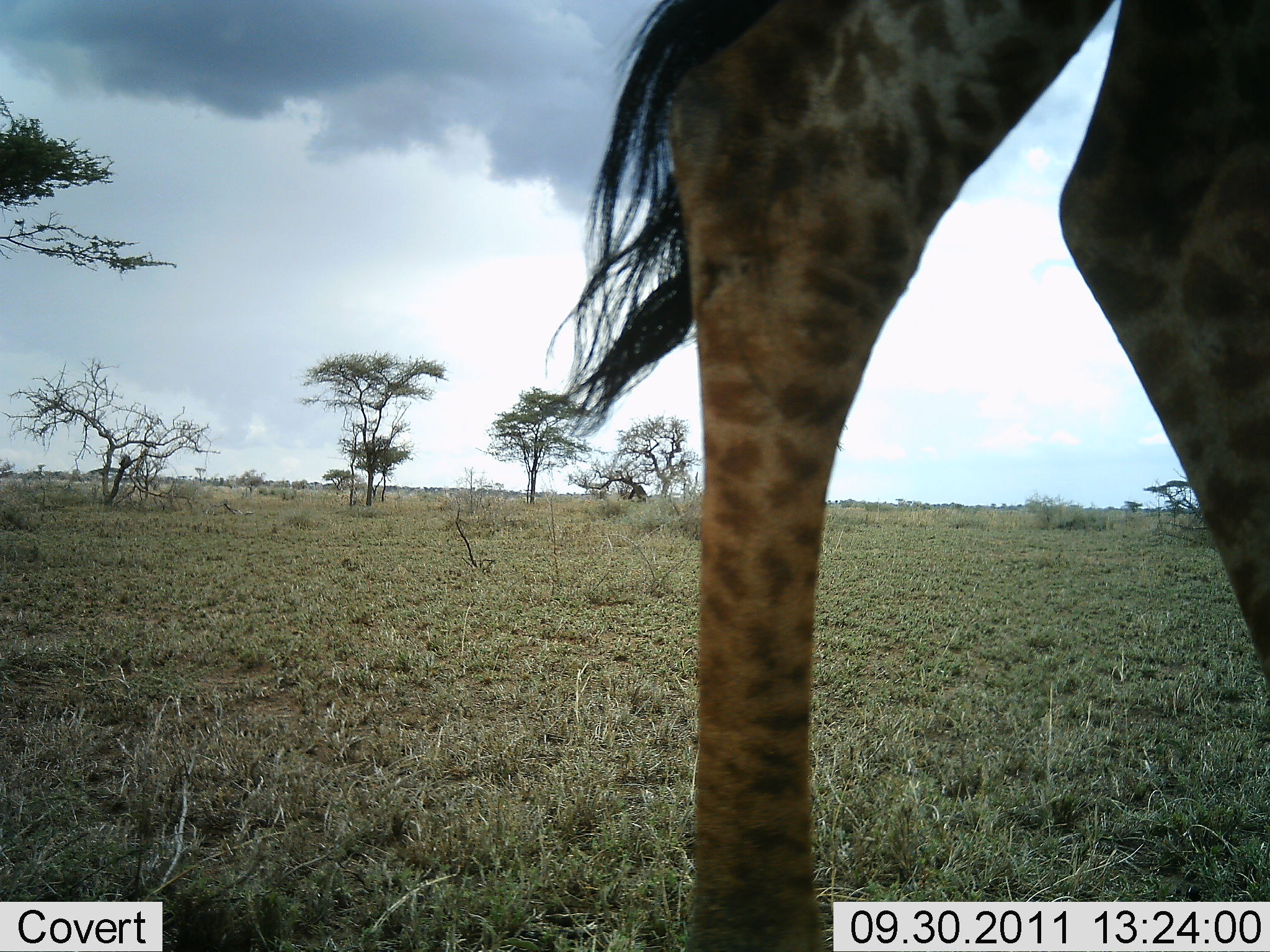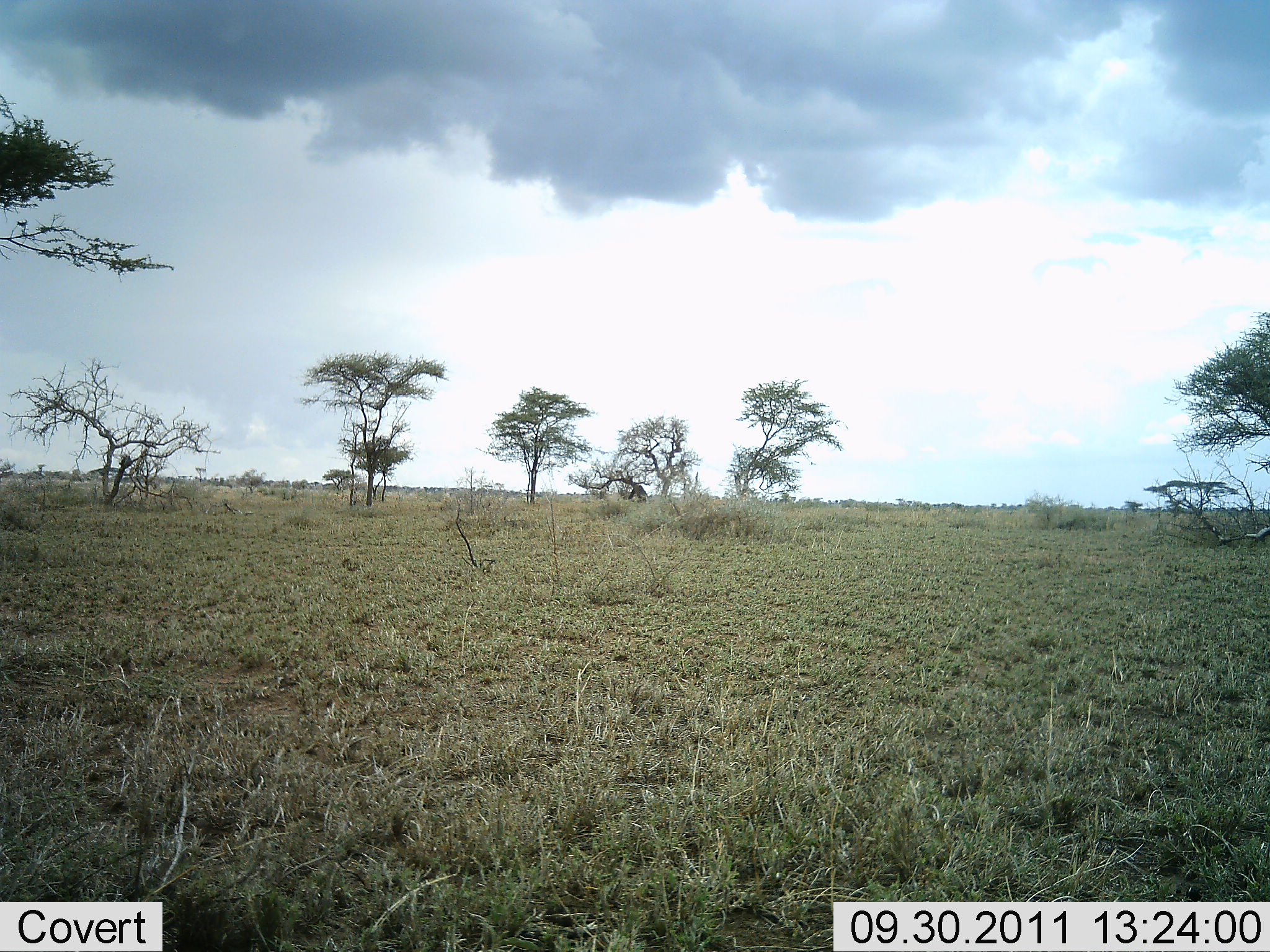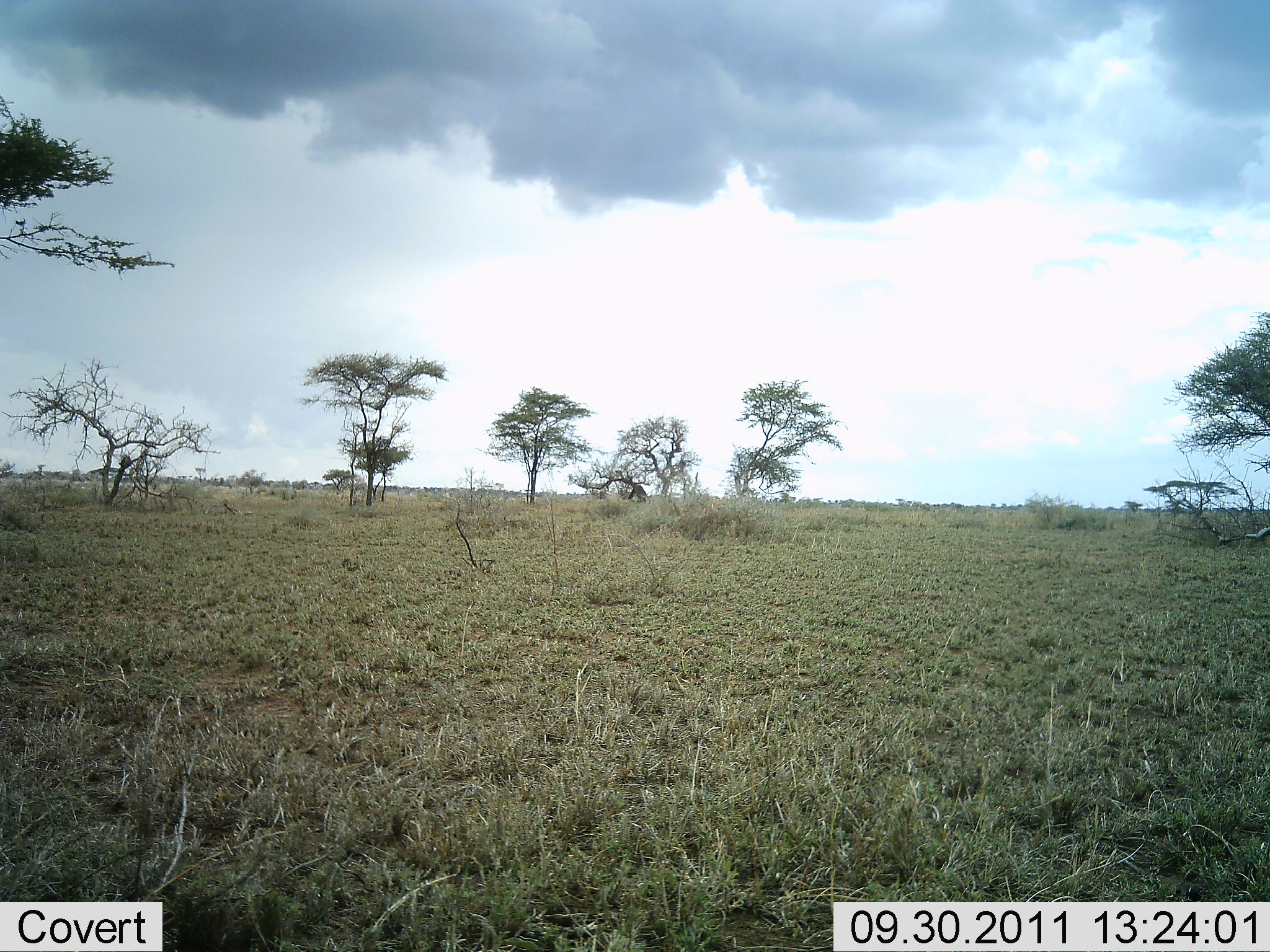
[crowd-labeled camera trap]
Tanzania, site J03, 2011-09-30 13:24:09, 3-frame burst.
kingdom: Animalia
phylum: Chordata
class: Mammalia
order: Artiodactyla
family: Giraffidae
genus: Giraffa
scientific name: Giraffa camelopardalis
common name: giraffe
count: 1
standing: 8%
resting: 0%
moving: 100%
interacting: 0%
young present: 0%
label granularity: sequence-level